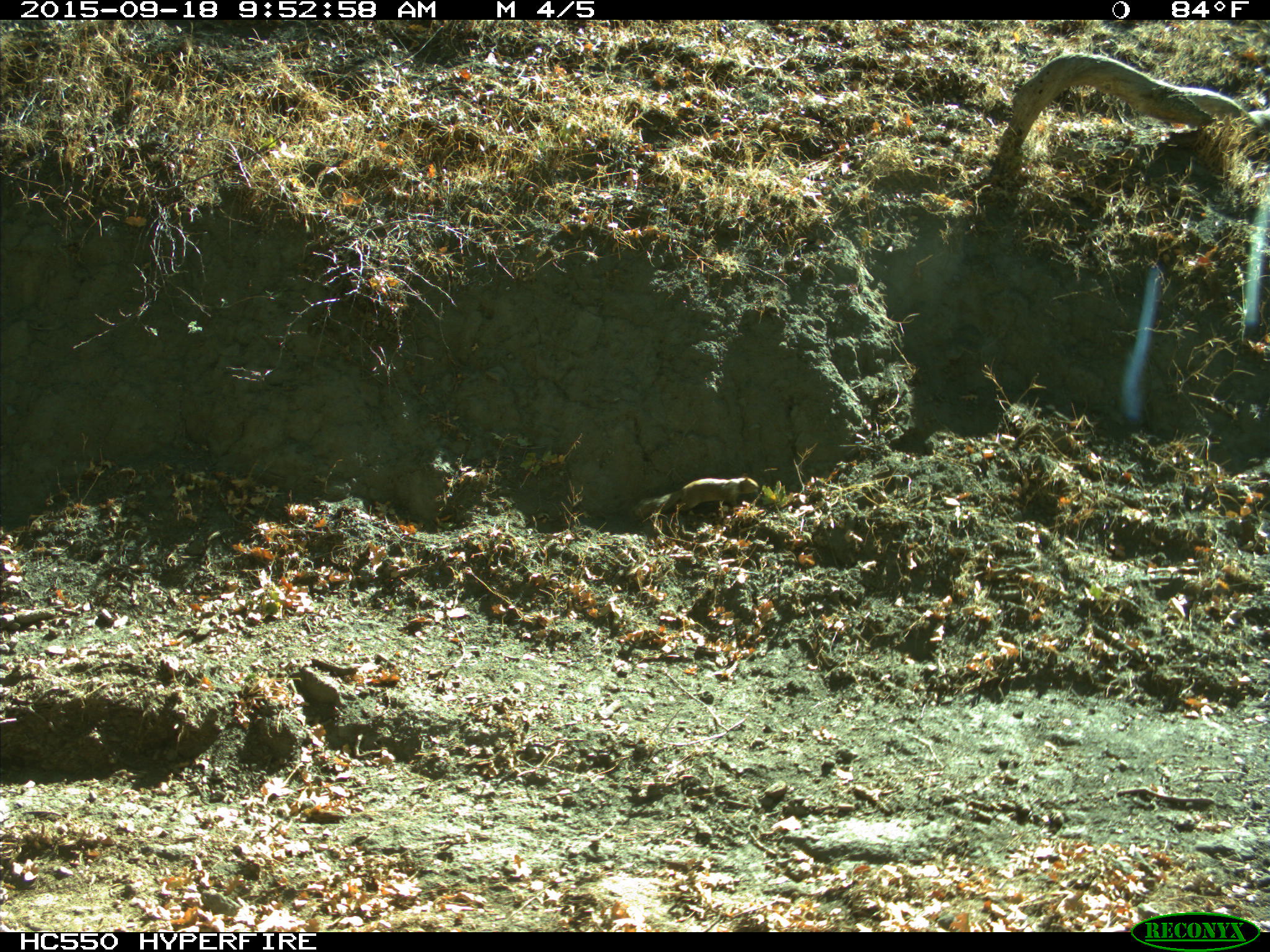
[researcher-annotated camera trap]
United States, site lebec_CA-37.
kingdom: Animalia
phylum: Chordata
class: Mammalia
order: Rodentia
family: Sciuridae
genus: Otospermophilus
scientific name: Otospermophilus beecheyi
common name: california ground squirrel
Otospermophilus beecheyi (california ground squirrel).